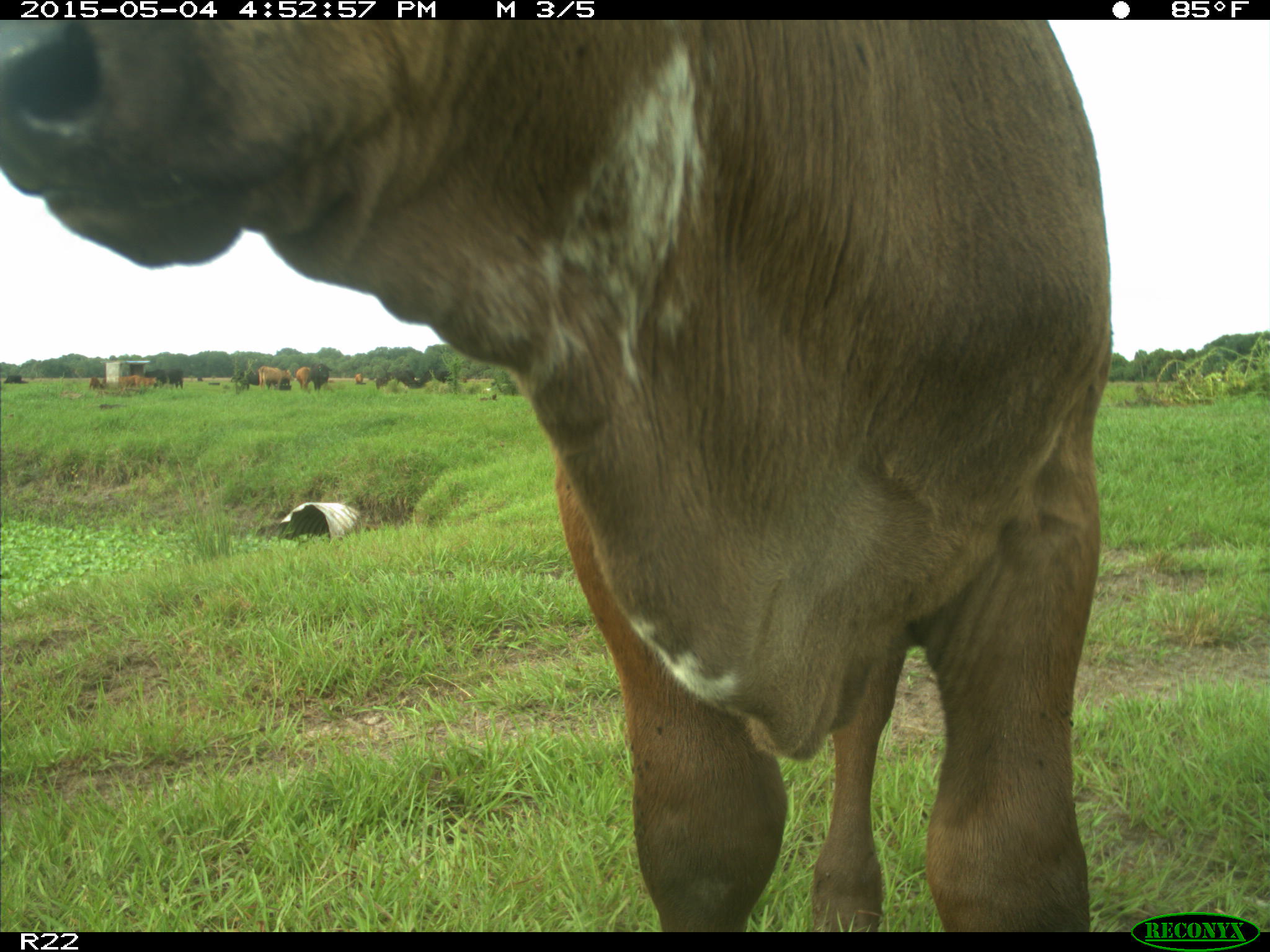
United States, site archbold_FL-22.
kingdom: Animalia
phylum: Chordata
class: Mammalia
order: Artiodactyla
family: Bovidae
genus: Bos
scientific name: Bos taurus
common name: domestic cow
Bos taurus (domestic cow).